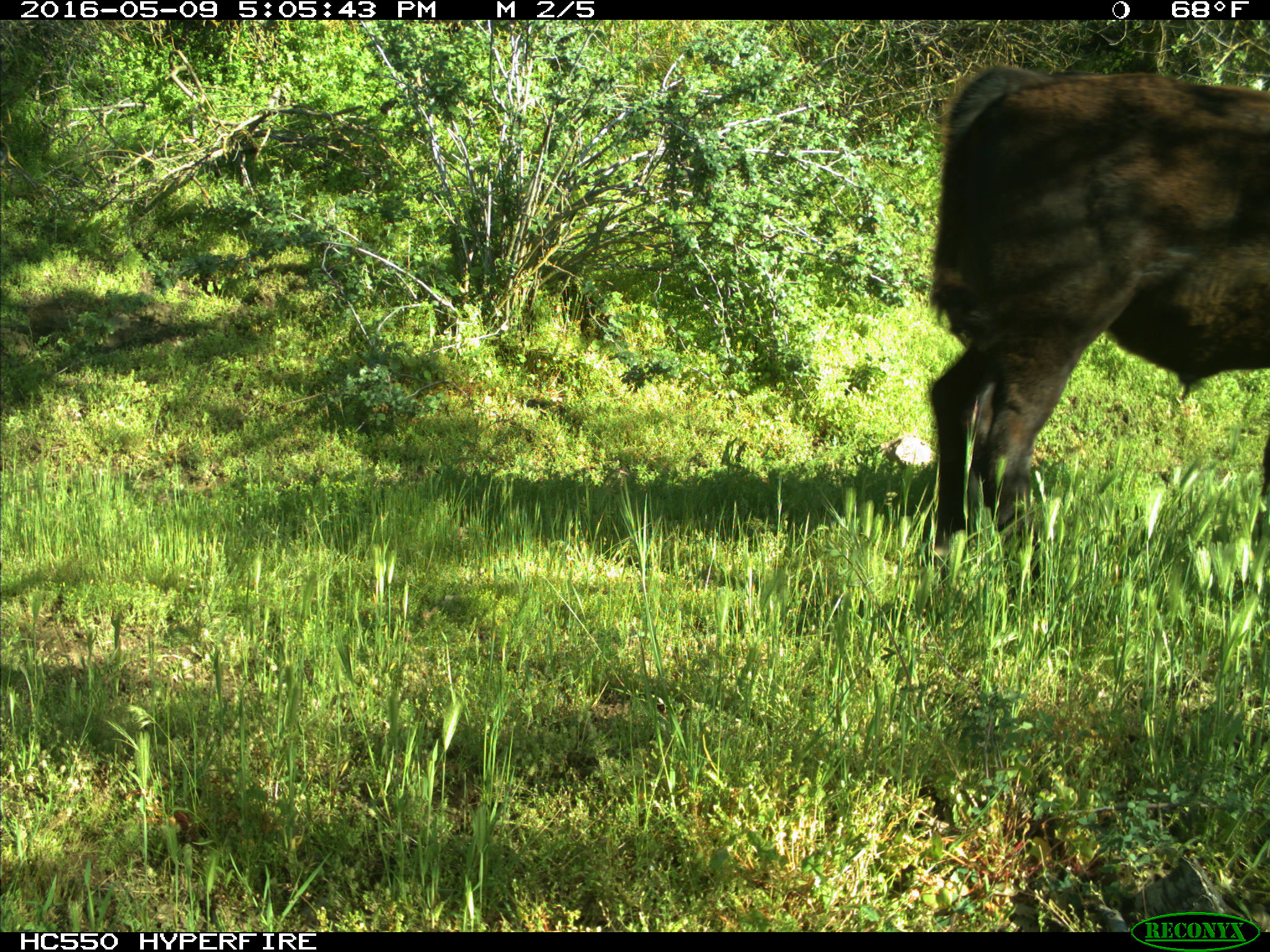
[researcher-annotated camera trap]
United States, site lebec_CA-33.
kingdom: Animalia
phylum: Chordata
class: Mammalia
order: Artiodactyla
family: Bovidae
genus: Bos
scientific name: Bos taurus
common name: domestic cow